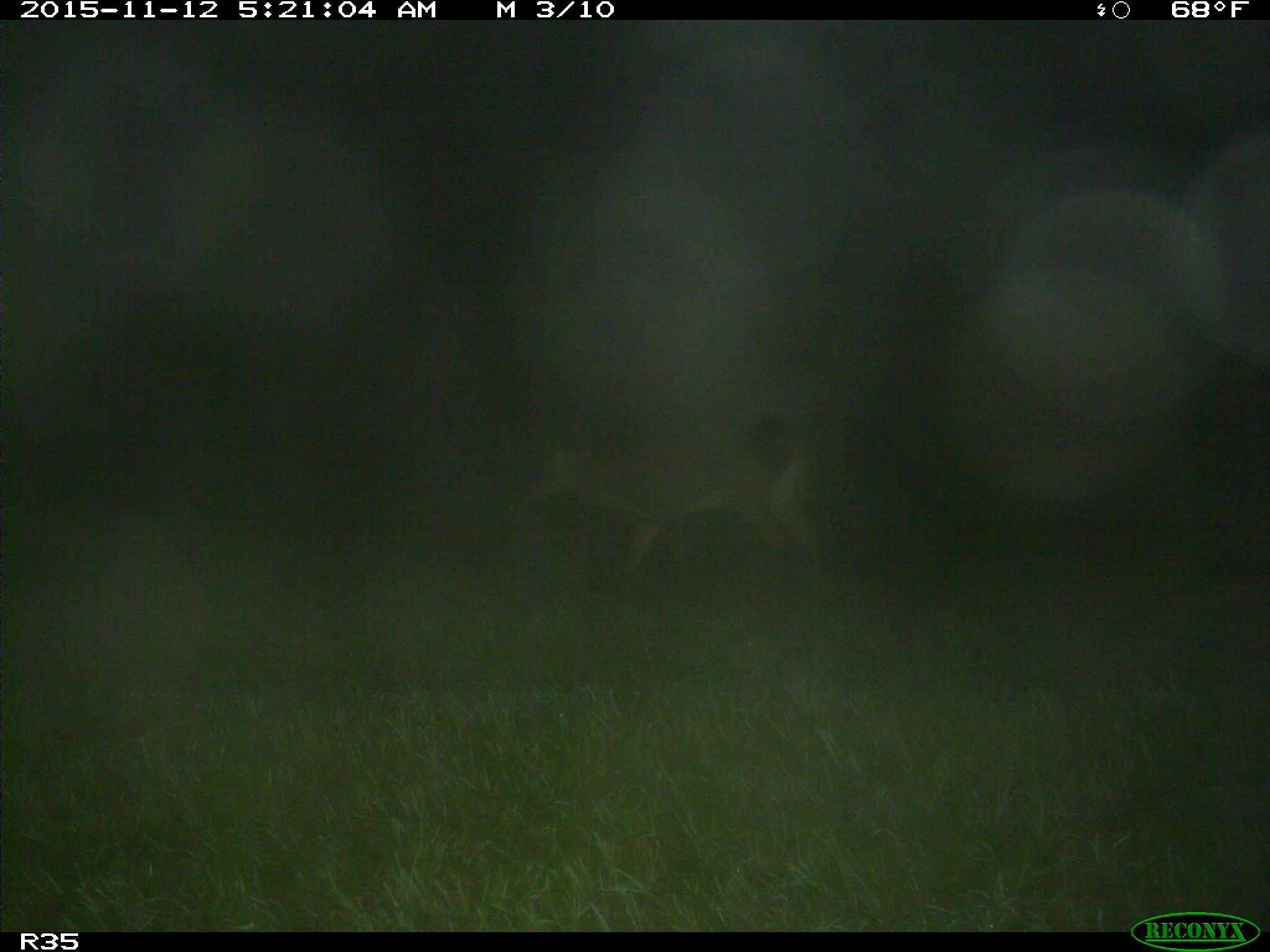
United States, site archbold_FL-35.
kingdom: Animalia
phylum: Chordata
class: Mammalia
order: Artiodactyla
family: Cervidae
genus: Odocoileus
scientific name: Odocoileus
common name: deer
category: unidentified deer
Unidentified deer (deer) (Odocoileus).